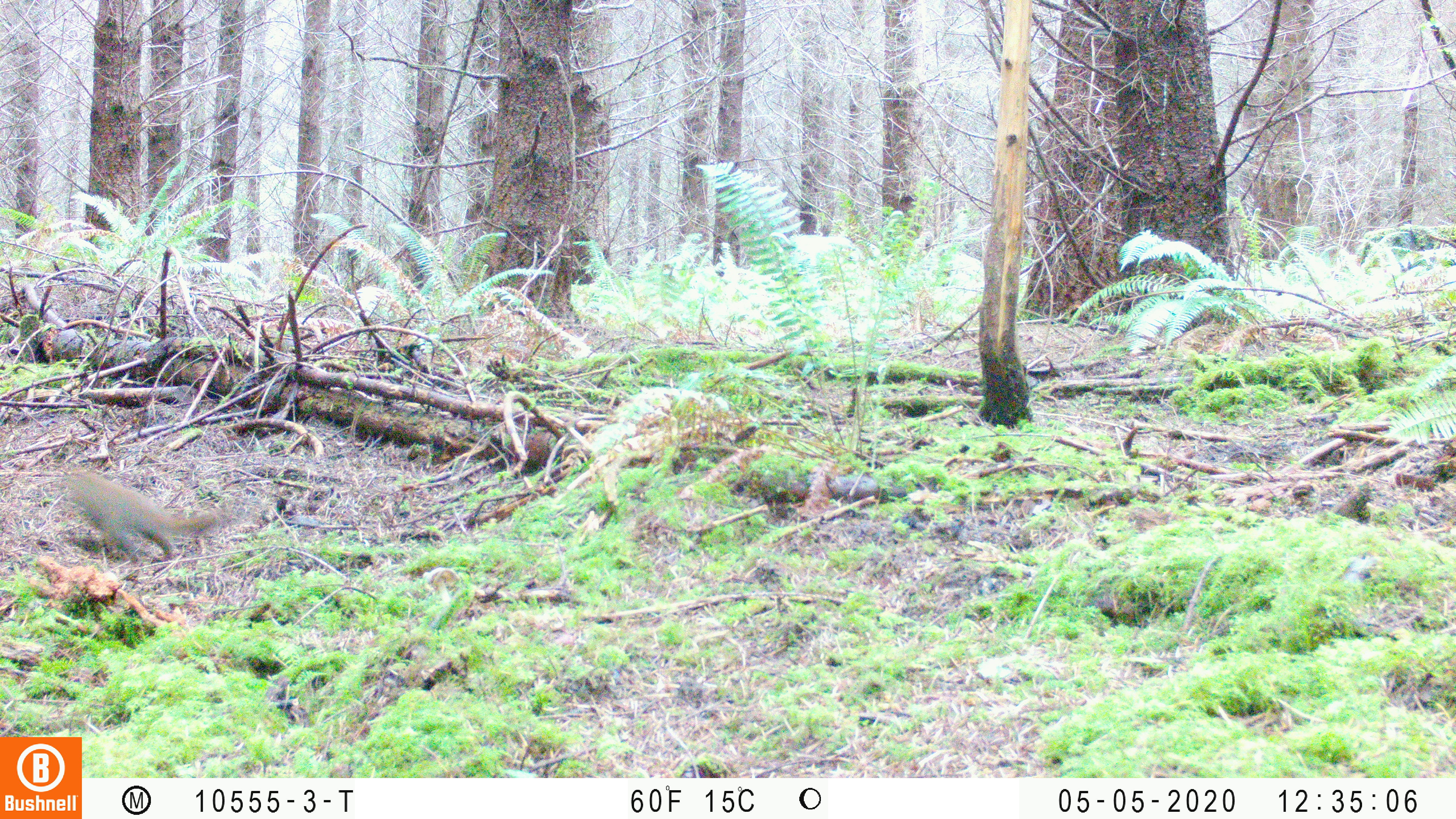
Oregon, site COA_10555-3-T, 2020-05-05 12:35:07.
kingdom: Animalia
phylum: Chordata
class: Mammalia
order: Rodentia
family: Sciuridae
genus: Tamiasciurus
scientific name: Tamiasciurus douglasii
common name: douglas squirrel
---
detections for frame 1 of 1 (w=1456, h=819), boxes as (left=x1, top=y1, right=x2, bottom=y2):
douglas squirrel: (left=68, top=465, right=219, bottom=560)